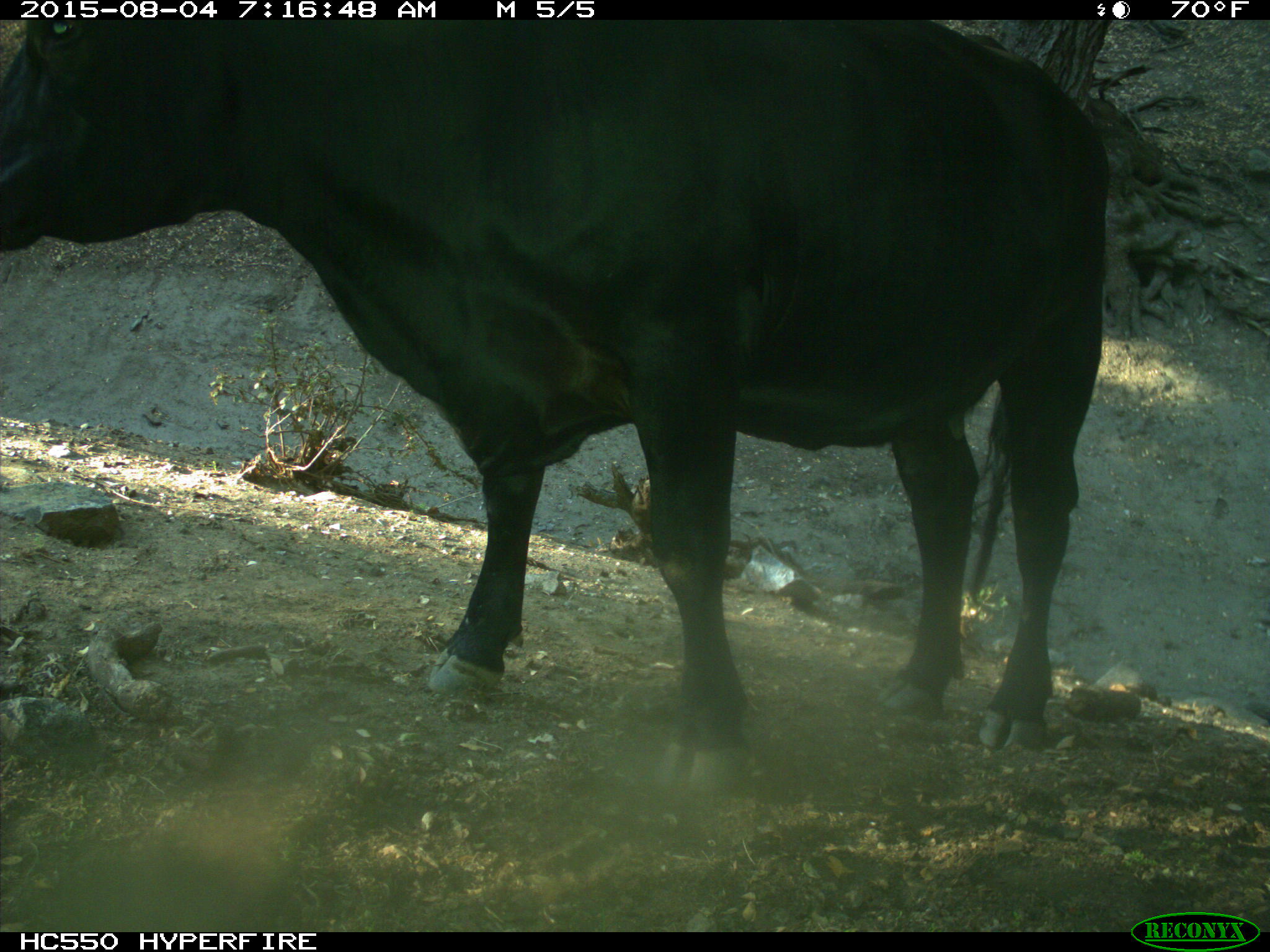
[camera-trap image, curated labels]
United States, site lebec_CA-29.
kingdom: Animalia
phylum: Chordata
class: Mammalia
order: Artiodactyla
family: Bovidae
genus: Bos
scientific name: Bos taurus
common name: domestic cow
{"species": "Bos taurus (domestic cow)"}